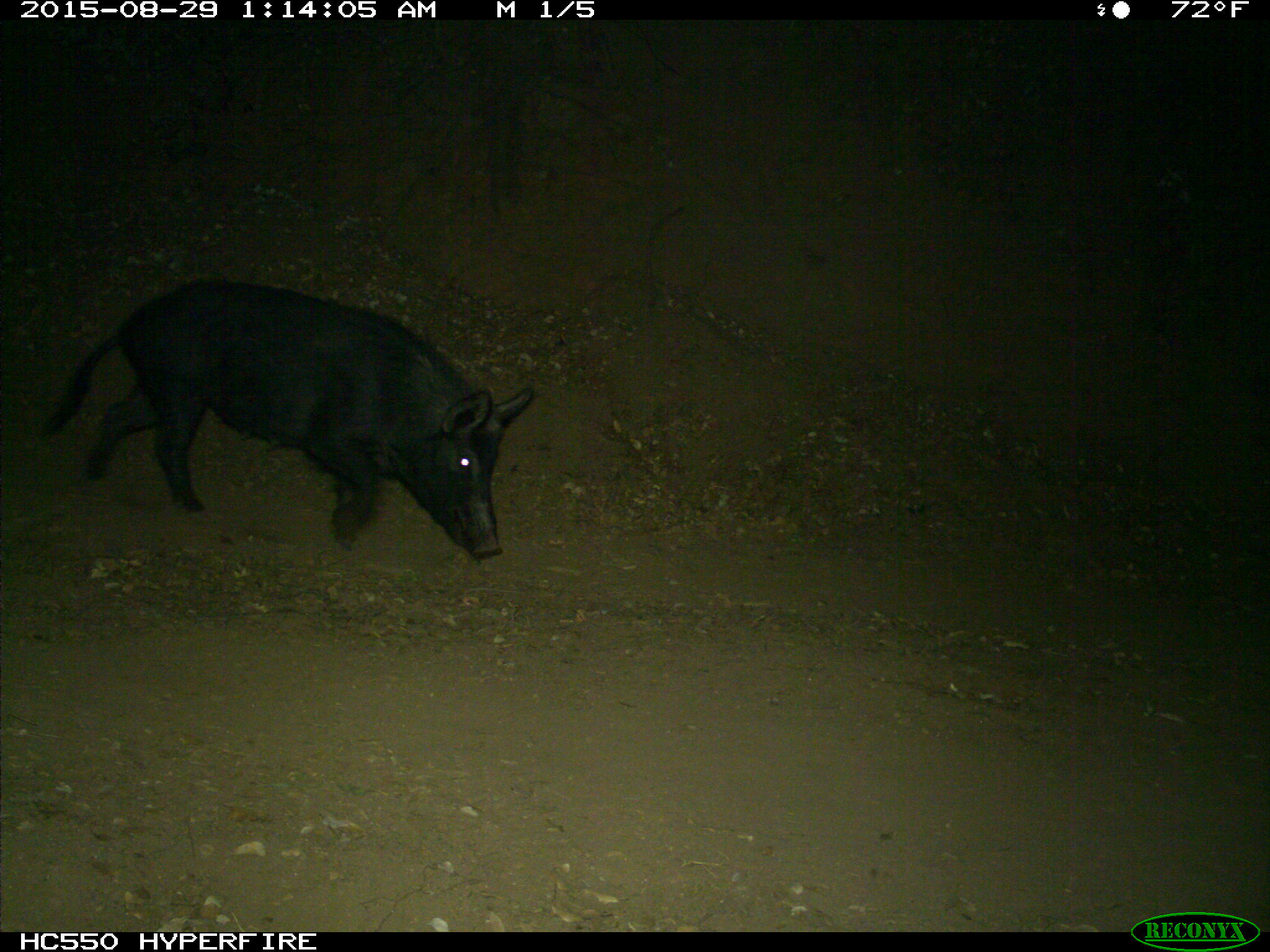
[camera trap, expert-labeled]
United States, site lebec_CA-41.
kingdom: Animalia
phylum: Chordata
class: Mammalia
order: Artiodactyla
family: Suidae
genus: Sus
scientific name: Sus scrofa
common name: wild boar